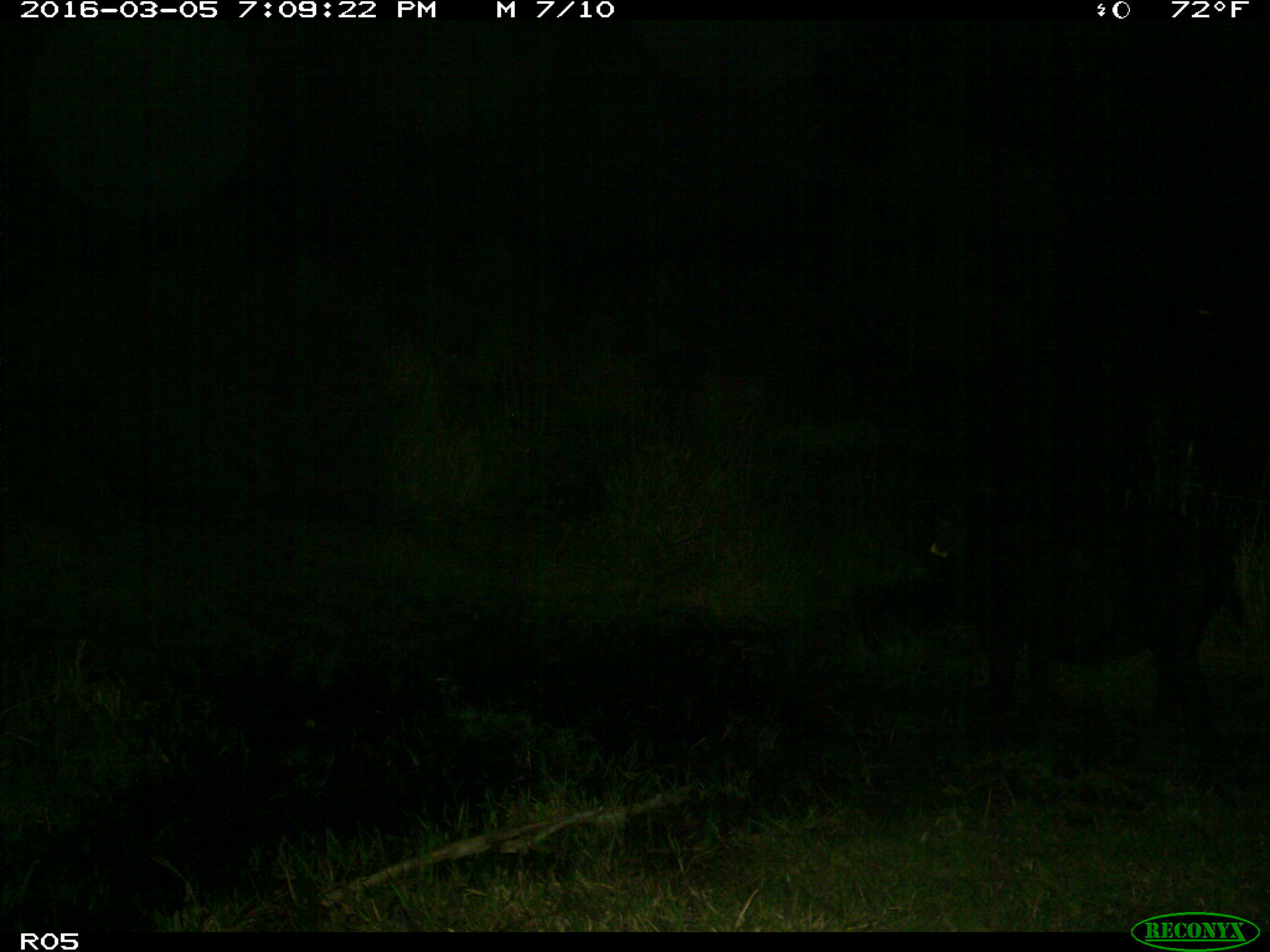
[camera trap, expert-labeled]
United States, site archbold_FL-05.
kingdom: Animalia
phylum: Chordata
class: Mammalia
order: Artiodactyla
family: Suidae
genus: Sus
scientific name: Sus scrofa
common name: wild boar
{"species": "Sus scrofa (wild boar)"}